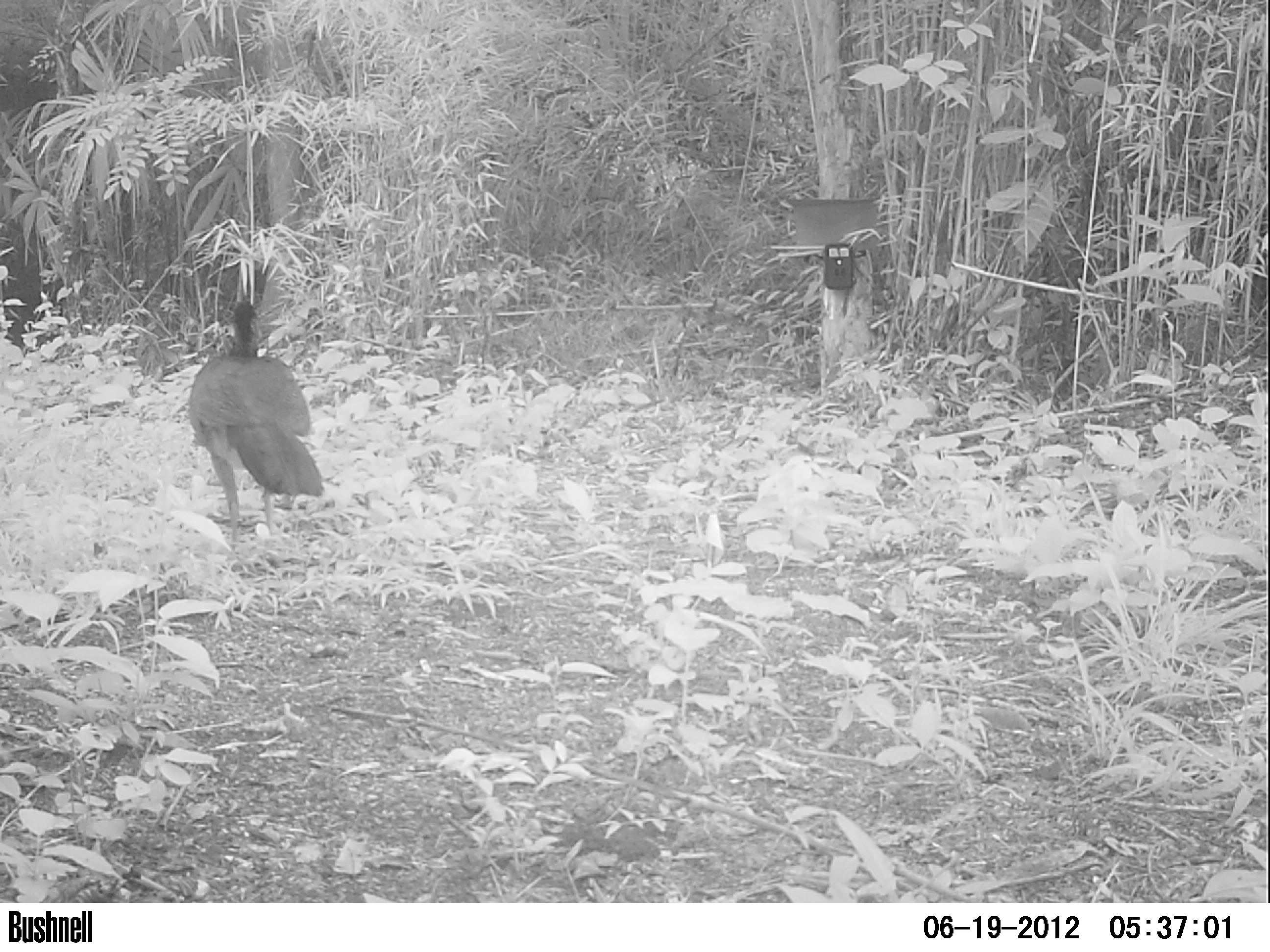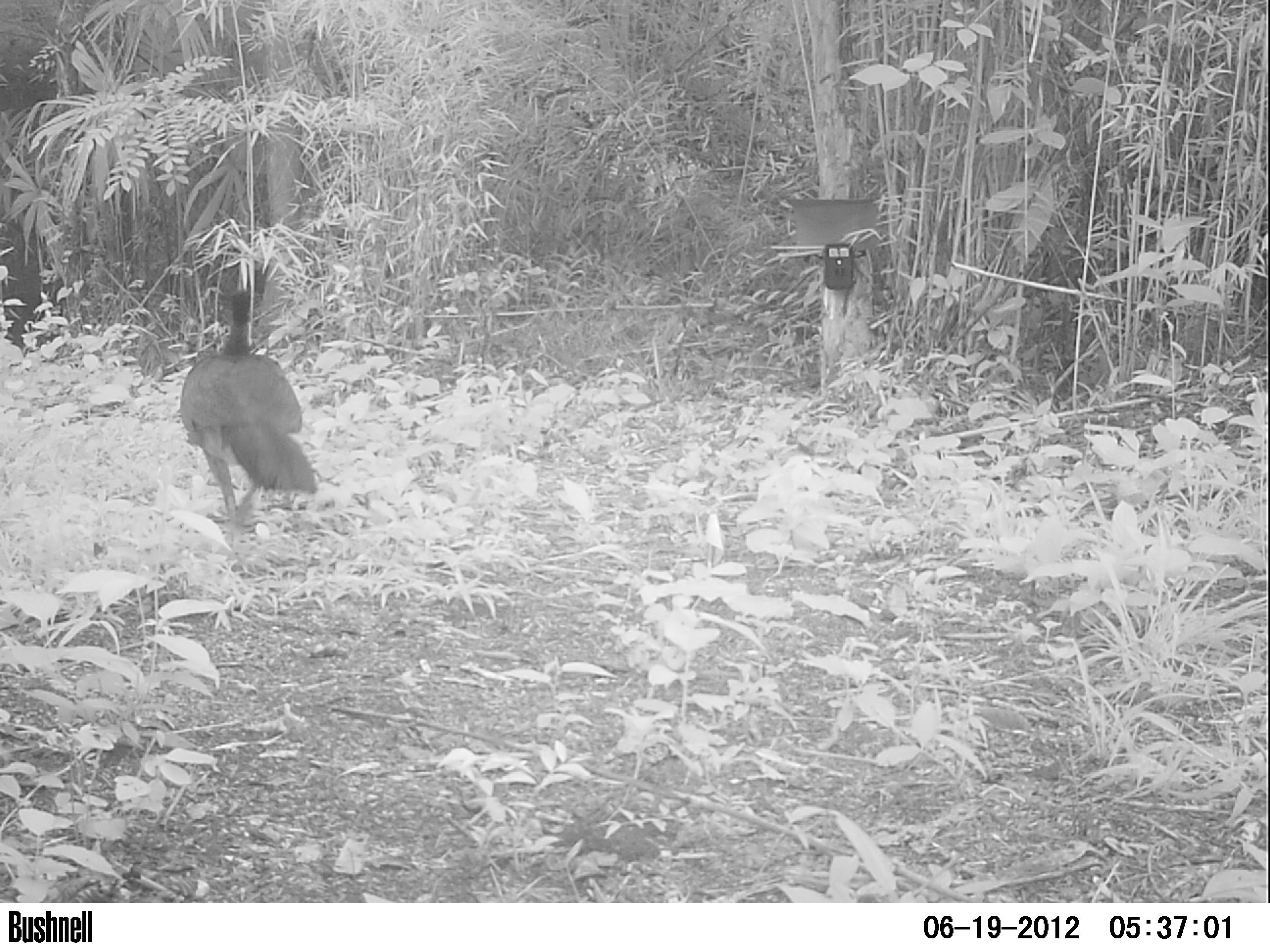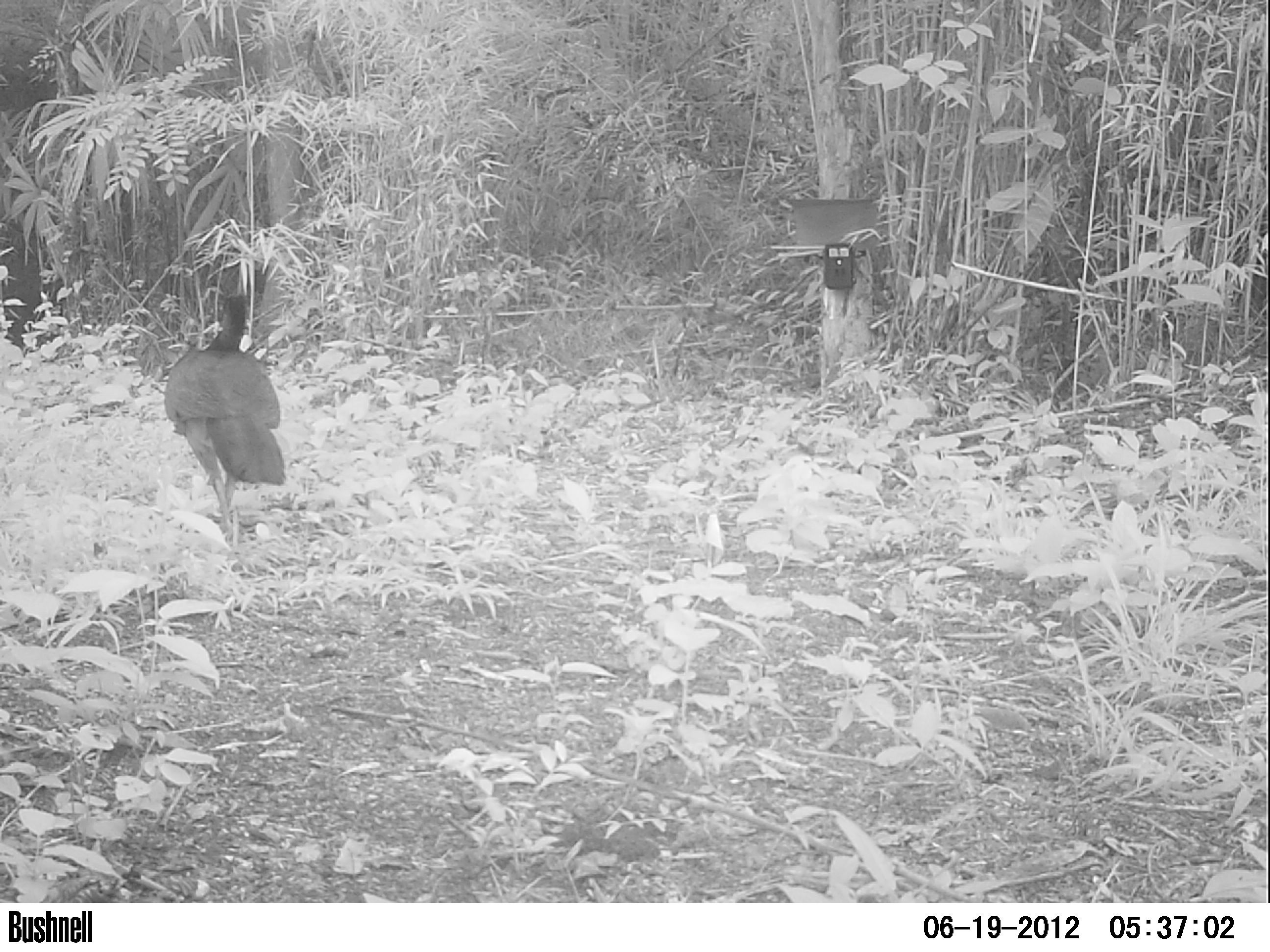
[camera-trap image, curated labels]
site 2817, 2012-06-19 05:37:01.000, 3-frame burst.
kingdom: Animalia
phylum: Chordata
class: Aves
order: Galliformes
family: Cracidae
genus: Crax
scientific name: Crax rubra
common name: great curassow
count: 1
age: adult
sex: female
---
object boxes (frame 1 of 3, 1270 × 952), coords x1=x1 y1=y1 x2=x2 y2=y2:
crax rubra: x1=186 y1=298 x2=324 y2=552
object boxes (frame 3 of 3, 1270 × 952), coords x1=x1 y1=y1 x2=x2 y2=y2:
crax rubra: x1=163 y1=292 x2=287 y2=542